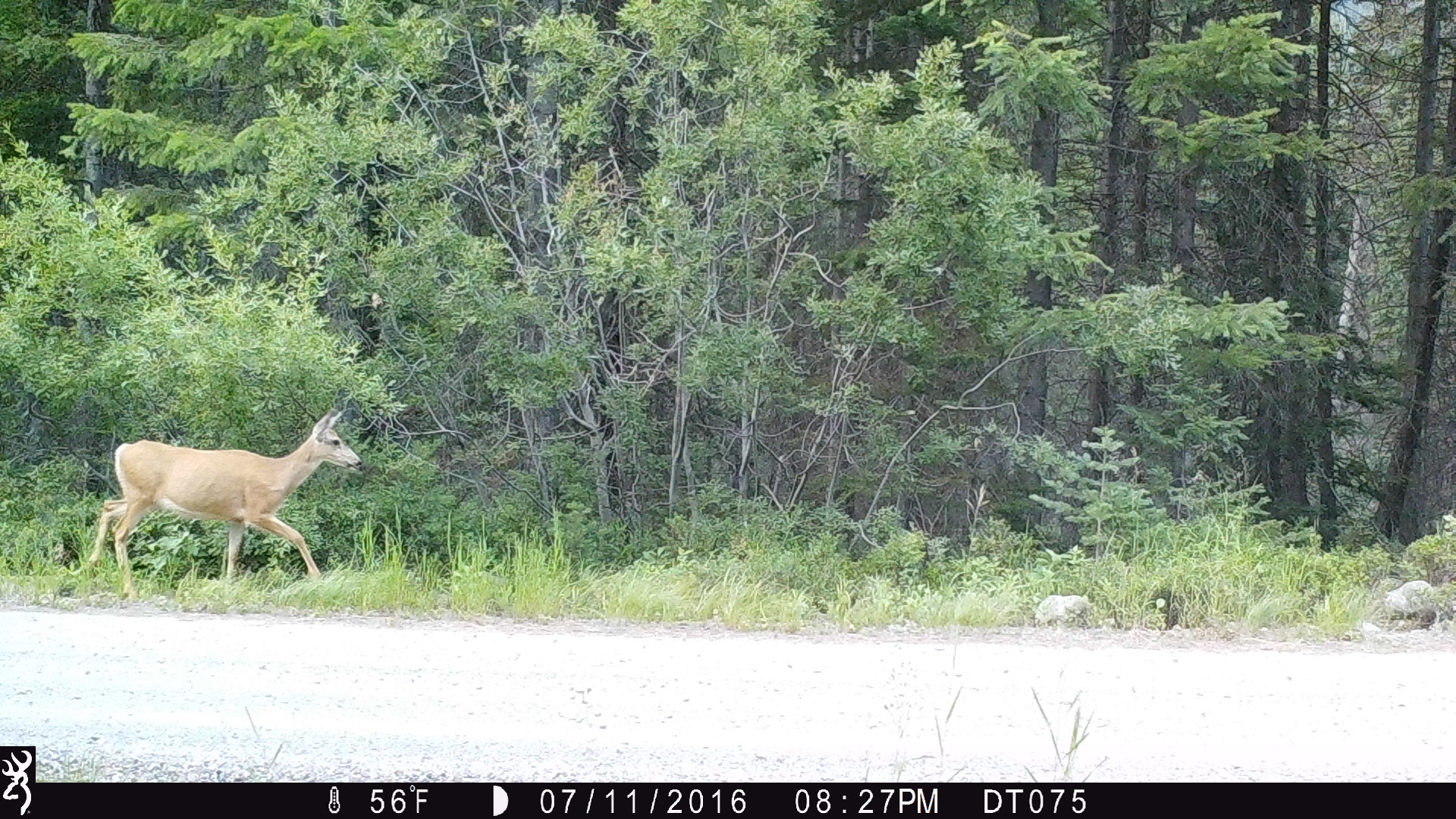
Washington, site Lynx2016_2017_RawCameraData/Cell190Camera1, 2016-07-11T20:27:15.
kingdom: Animalia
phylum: Chordata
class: Mammalia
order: Artiodactyla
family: Cervidae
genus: Odocoileus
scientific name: Odocoileus hemionus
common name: mule deer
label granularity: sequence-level